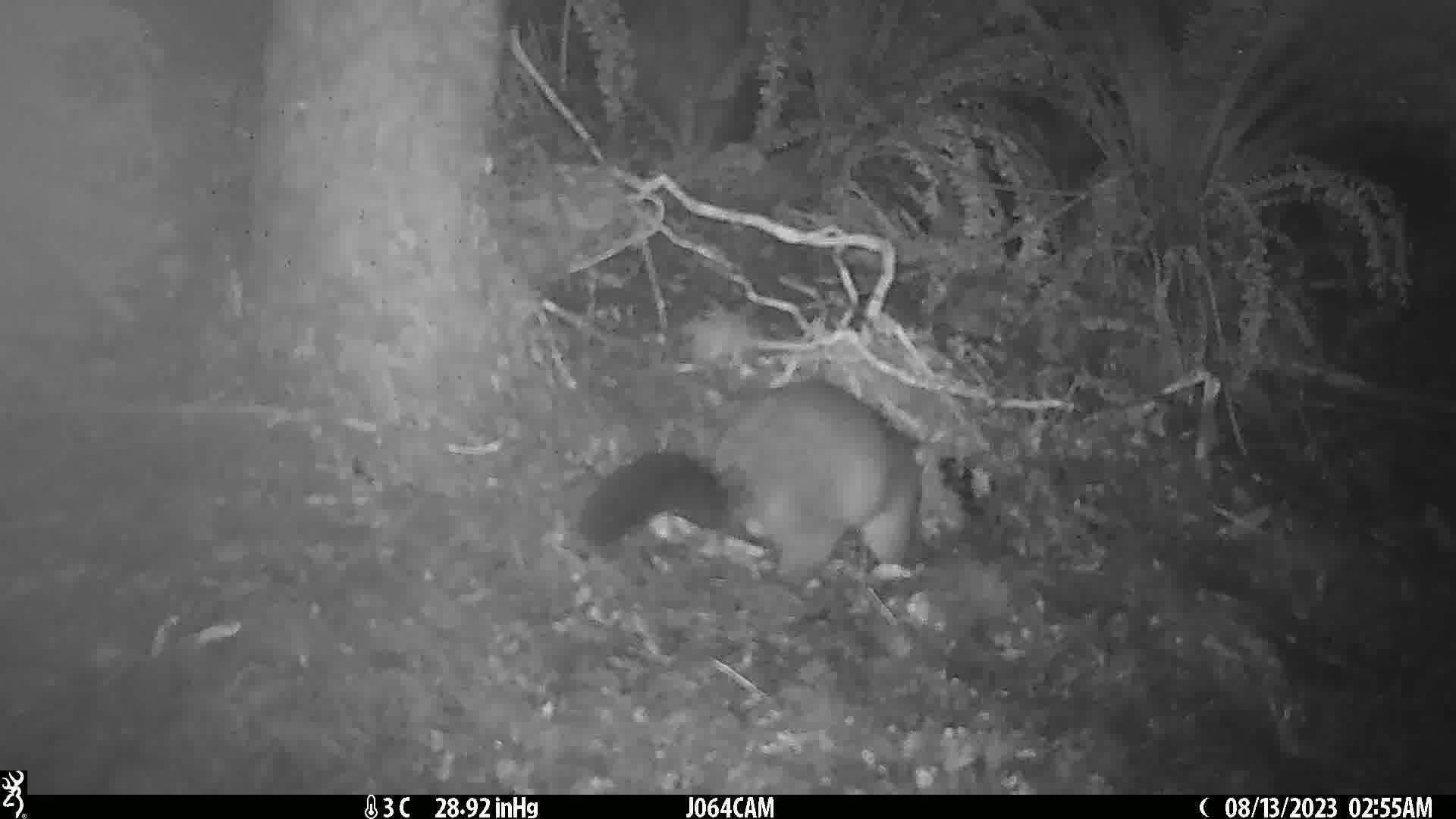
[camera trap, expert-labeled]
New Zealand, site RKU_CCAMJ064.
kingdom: Animalia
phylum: Chordata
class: Mammalia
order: Diprotodontia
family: Phalangeridae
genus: Trichosurus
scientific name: Trichosurus vulpecula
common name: common brushtail possum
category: possum